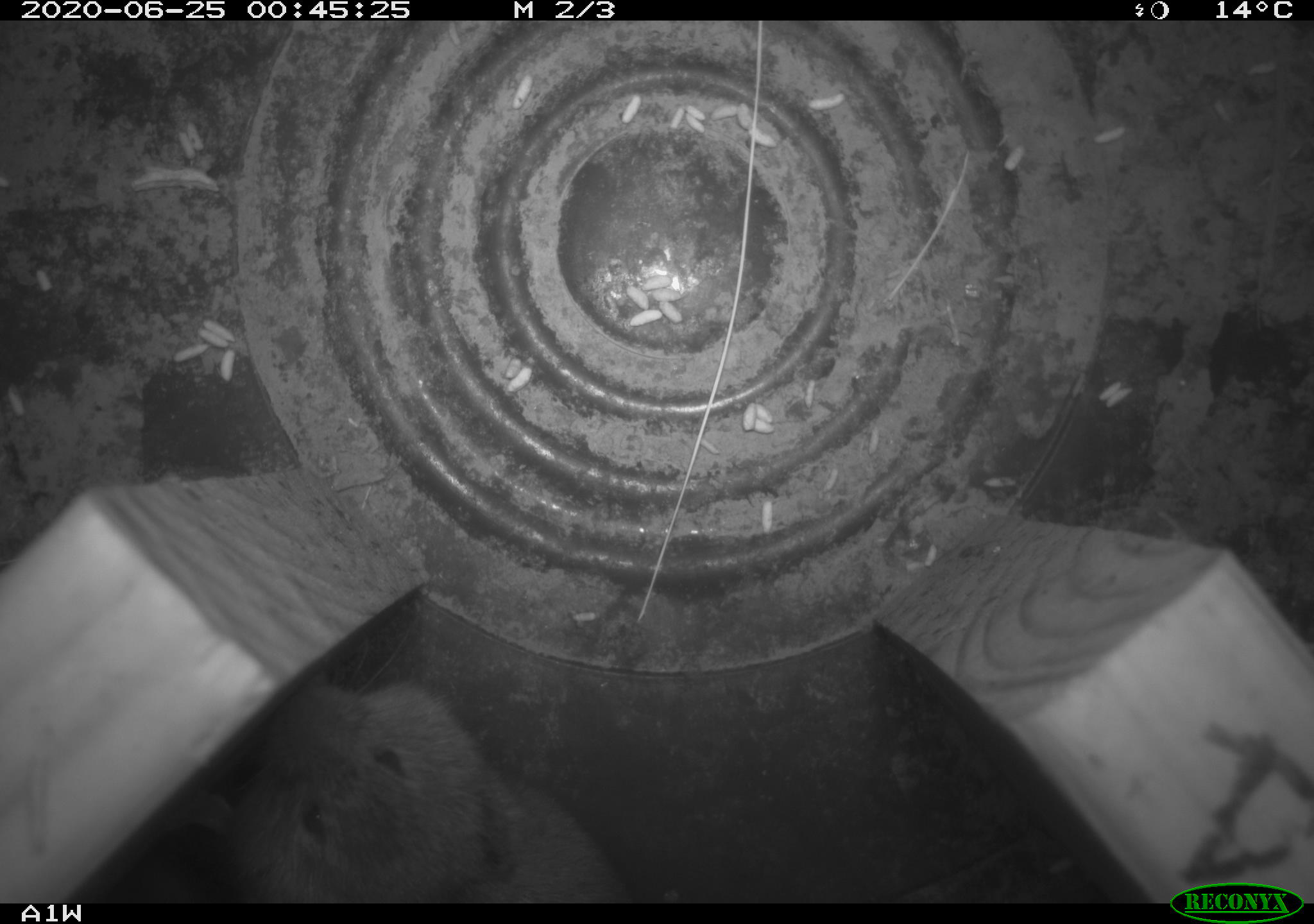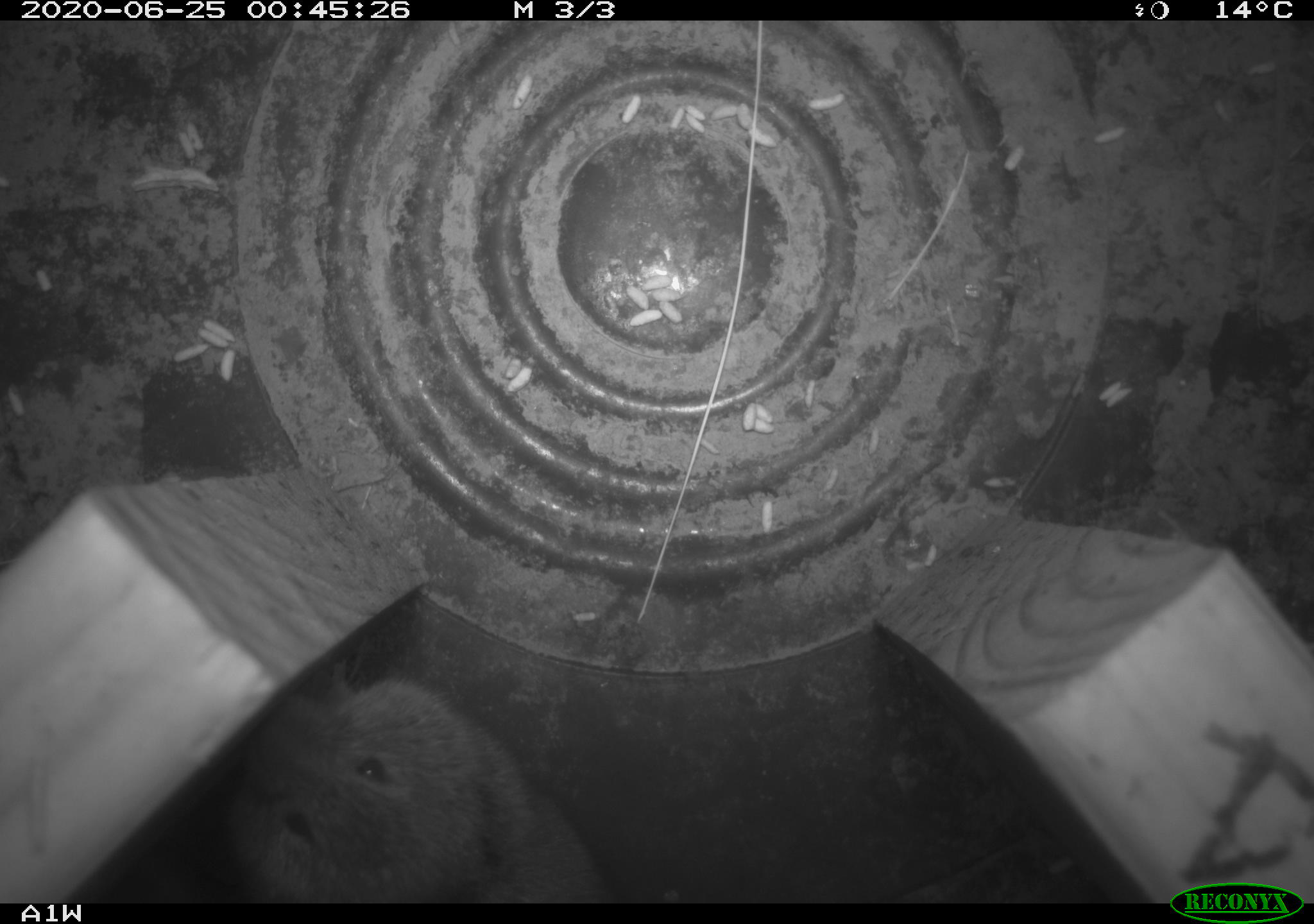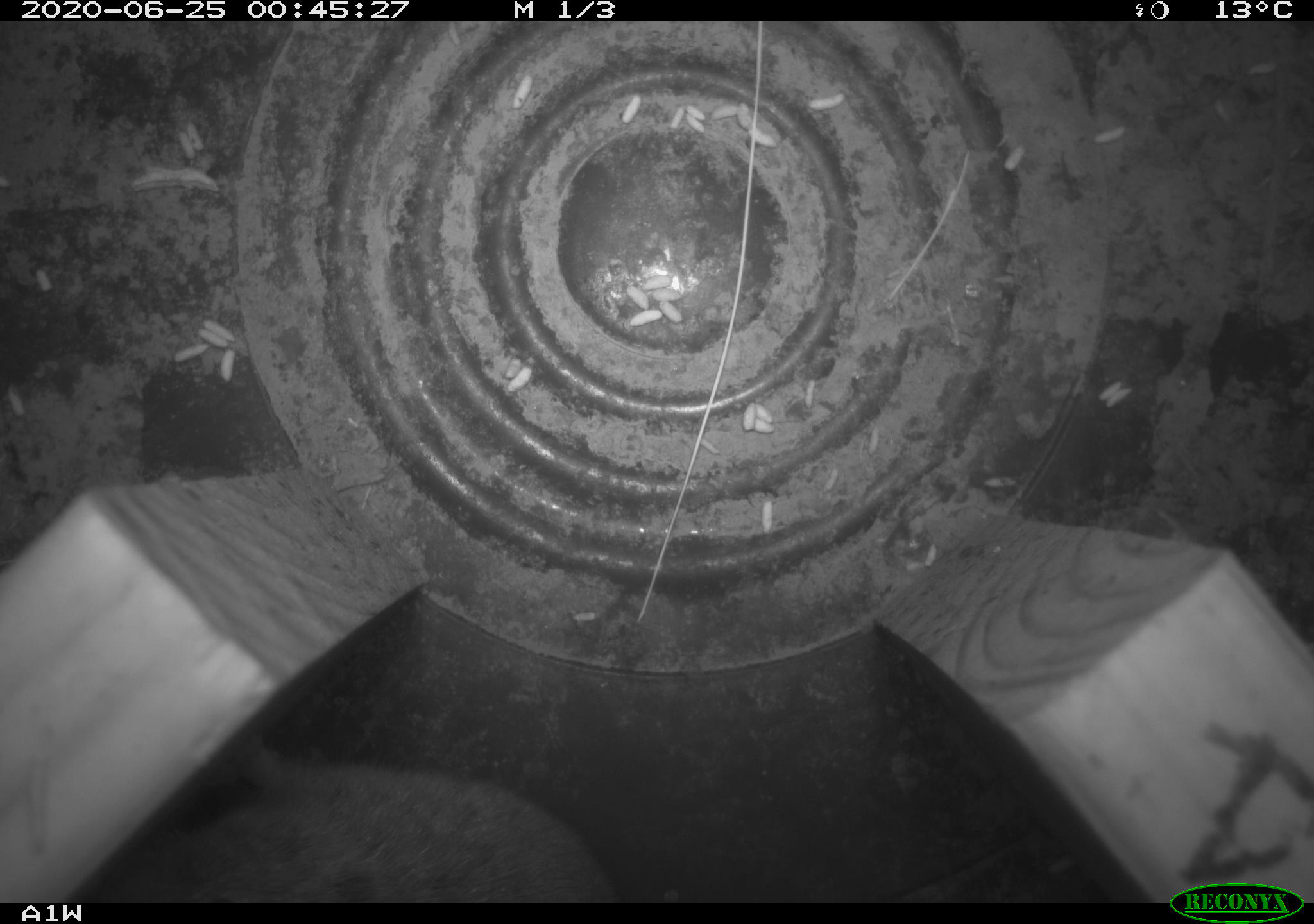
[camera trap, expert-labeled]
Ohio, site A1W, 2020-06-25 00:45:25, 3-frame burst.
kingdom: Animalia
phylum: Chordata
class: Mammalia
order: Rodentia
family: Cricetidae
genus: Microtus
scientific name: Microtus pennsylvanicus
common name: meadow vole